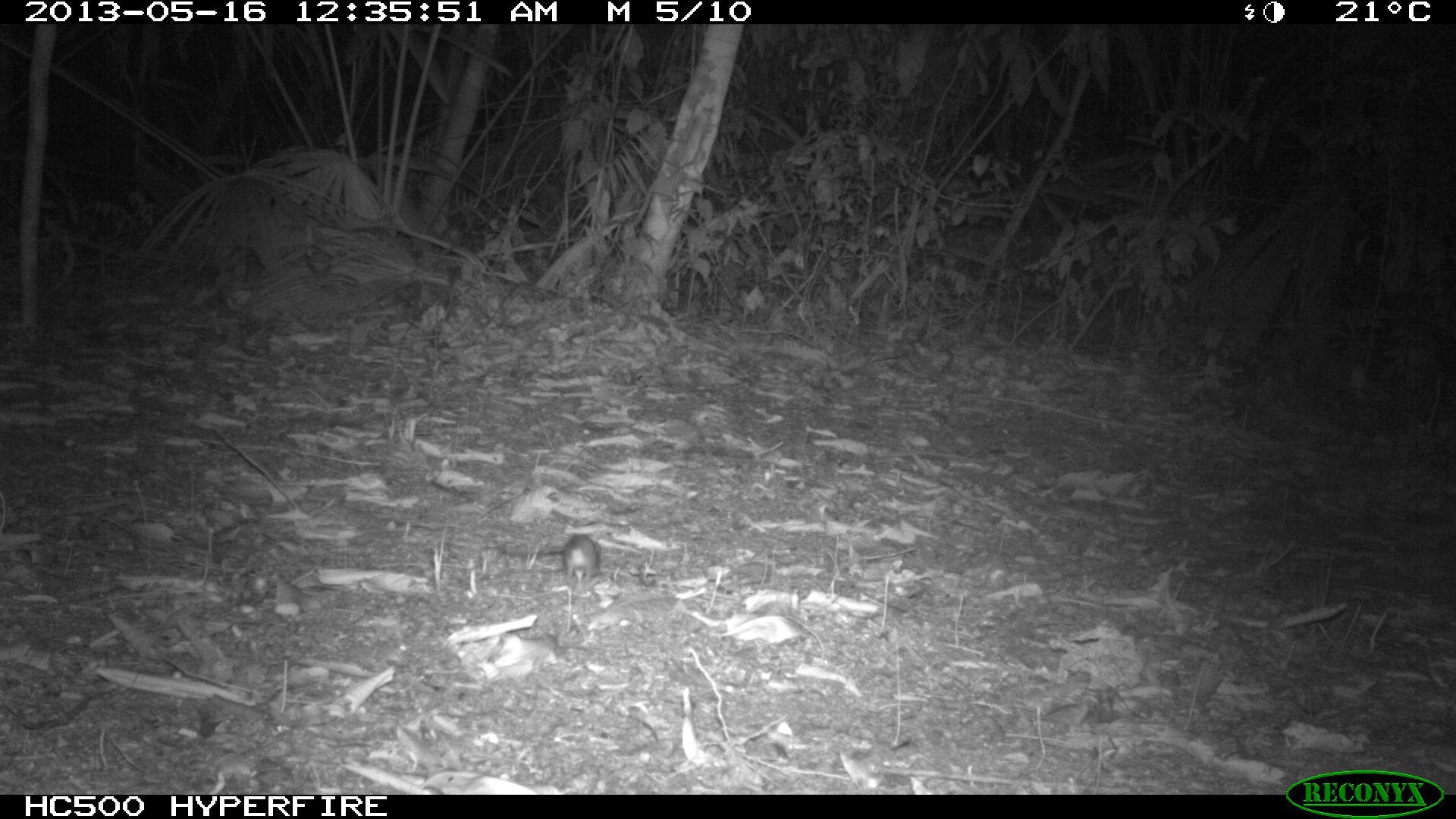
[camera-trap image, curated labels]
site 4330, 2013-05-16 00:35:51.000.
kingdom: Animalia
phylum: Chordata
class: Mammalia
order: Rodentia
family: Cricetidae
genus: Peromyscus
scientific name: Peromyscus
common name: deermice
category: peromyscus sp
Peromyscus sp (deermice) (Peromyscus), count 1.